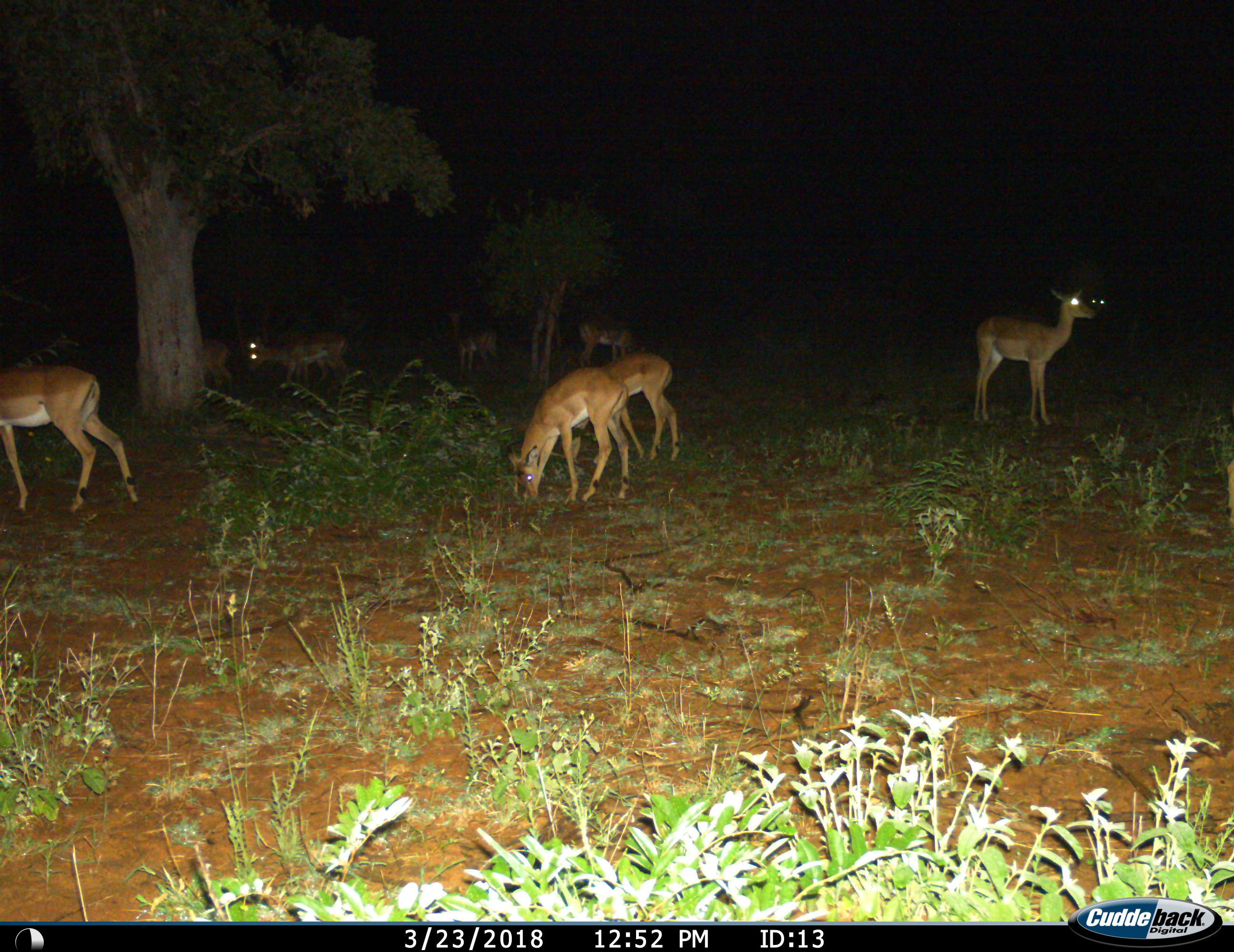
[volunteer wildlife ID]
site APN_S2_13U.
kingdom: Animalia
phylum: Chordata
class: Mammalia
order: Artiodactyla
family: Bovidae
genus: Aepyceros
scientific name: Aepyceros melampus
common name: impala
Impala (Aepyceros melampus), count 10. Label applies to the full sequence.